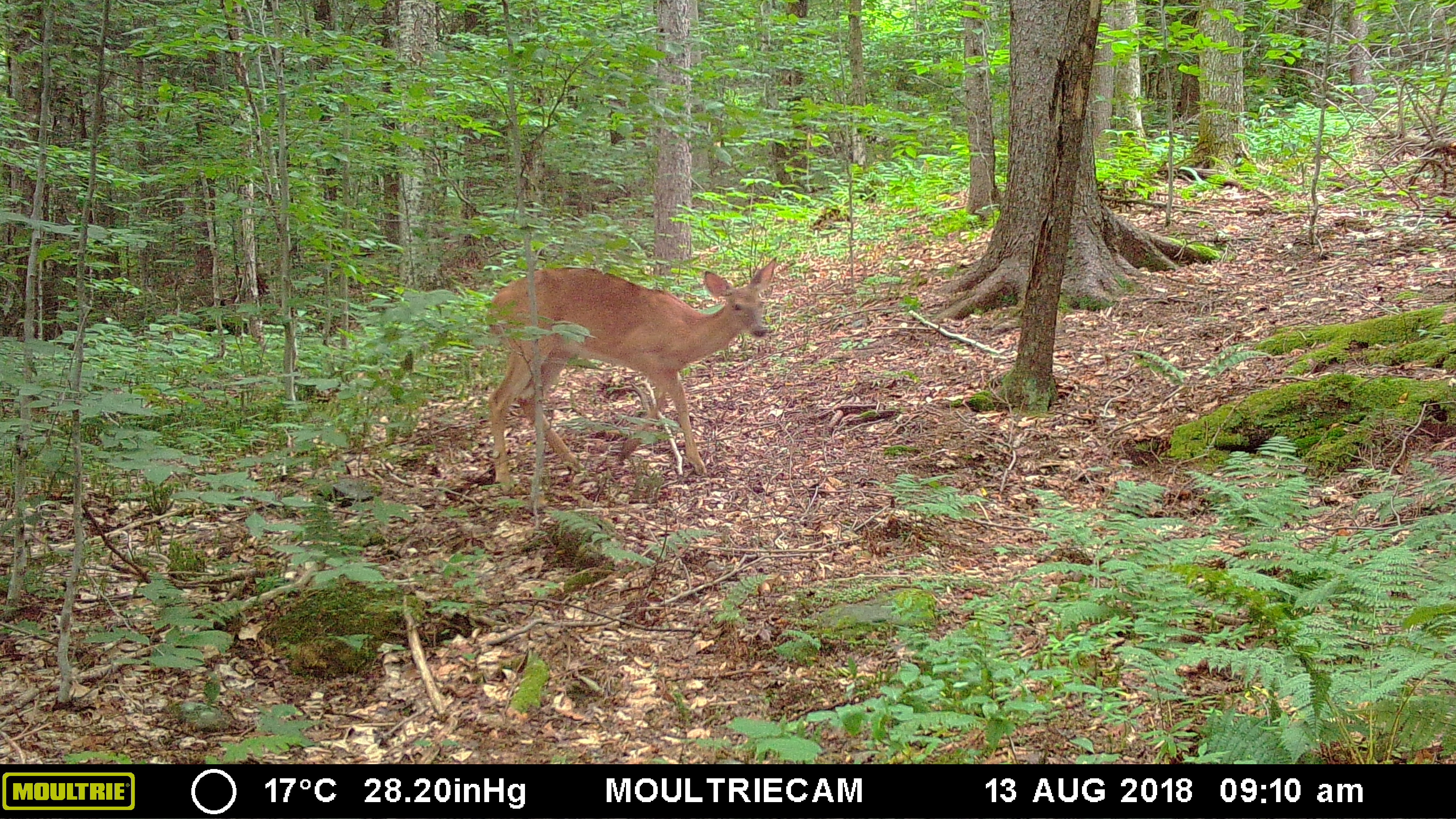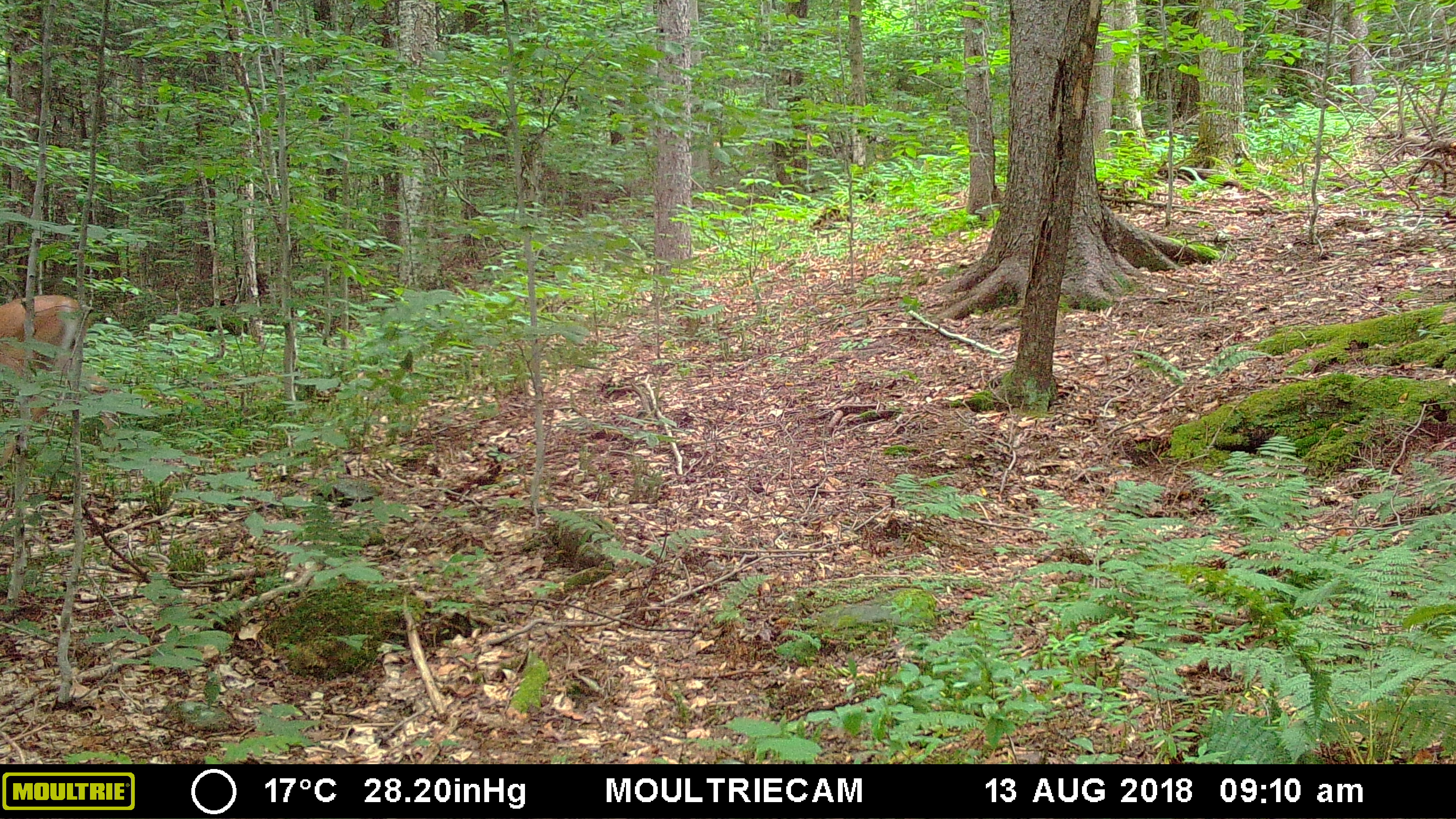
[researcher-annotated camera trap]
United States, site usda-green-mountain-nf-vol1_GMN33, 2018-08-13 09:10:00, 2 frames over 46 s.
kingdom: Animalia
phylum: Chordata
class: Mammalia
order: Artiodactyla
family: Cervidae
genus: Odocoileus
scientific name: Odocoileus virginianus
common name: white-tailed deer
White-tailed deer (Odocoileus virginianus).